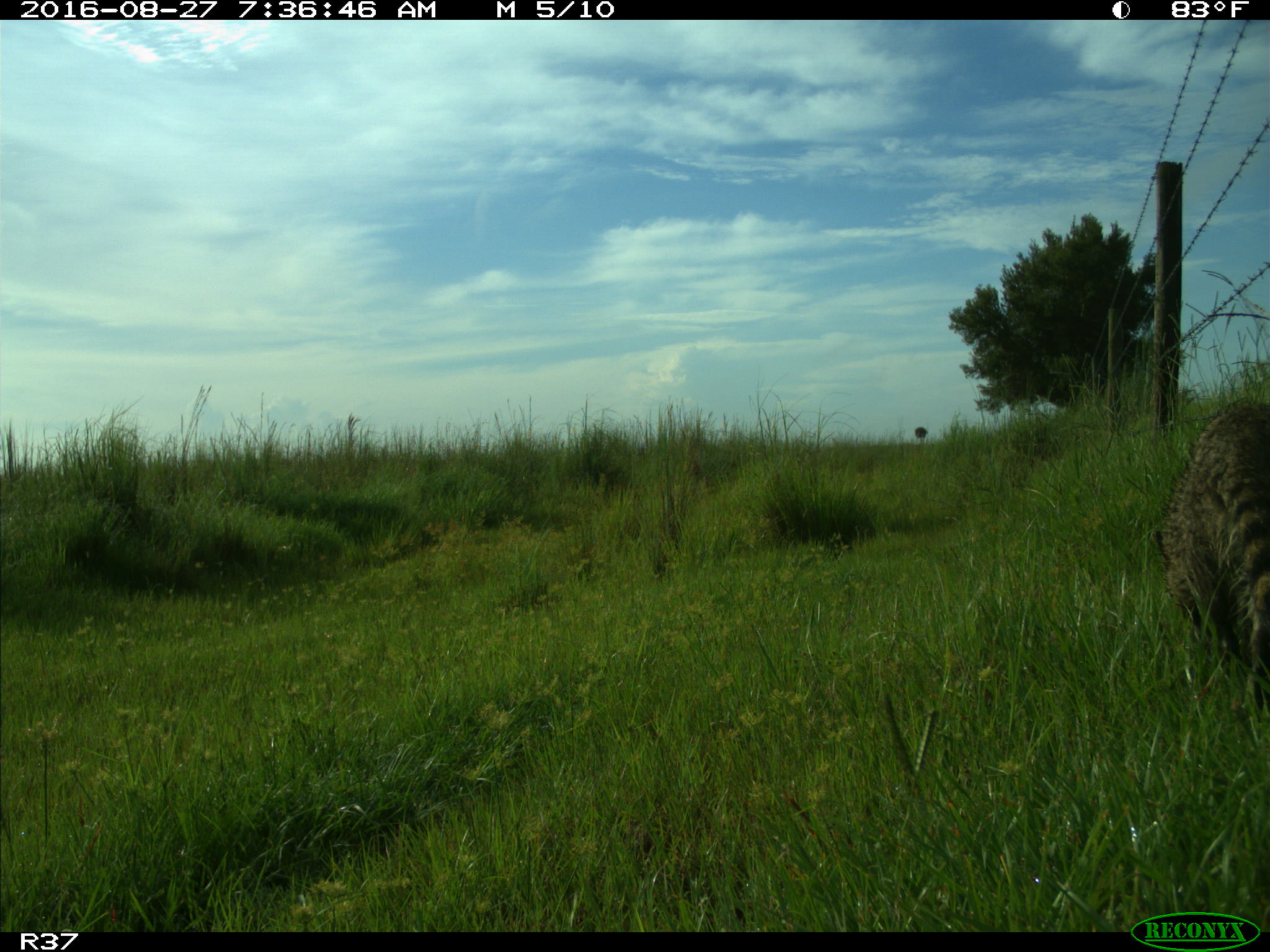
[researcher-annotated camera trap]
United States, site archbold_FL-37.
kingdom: Animalia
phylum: Chordata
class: Mammalia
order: Carnivora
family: Procyonidae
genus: Procyon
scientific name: Procyon lotor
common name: common raccoon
Procyon lotor (common raccoon).